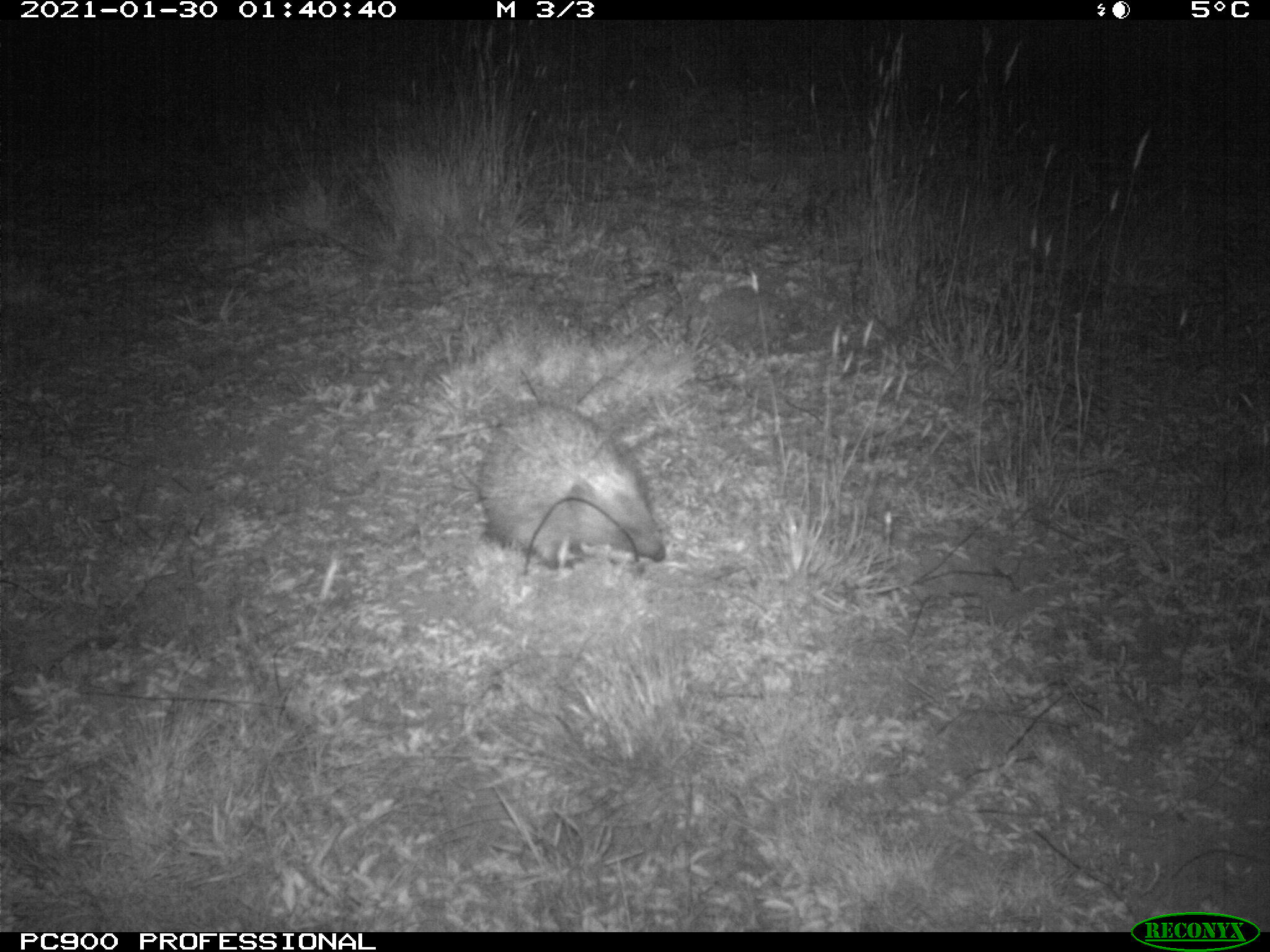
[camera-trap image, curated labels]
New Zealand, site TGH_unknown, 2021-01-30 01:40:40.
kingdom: Animalia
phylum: Chordata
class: Mammalia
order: Eulipotyphla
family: Erinaceidae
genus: Erinaceus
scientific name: Erinaceus europaeus europaeus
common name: european hedgehog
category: hedgehog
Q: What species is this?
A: Hedgehog (european hedgehog) (Erinaceus europaeus europaeus).